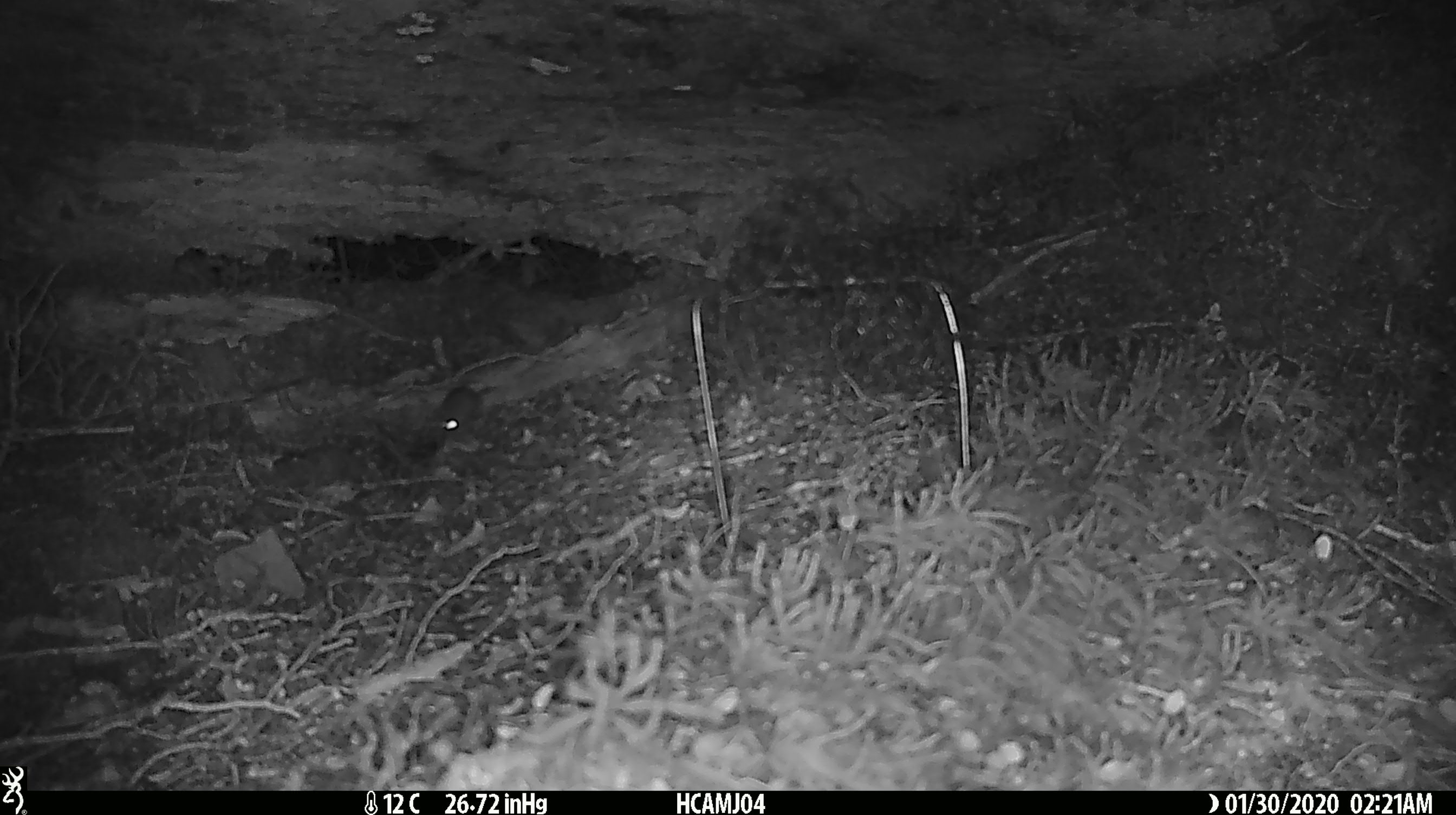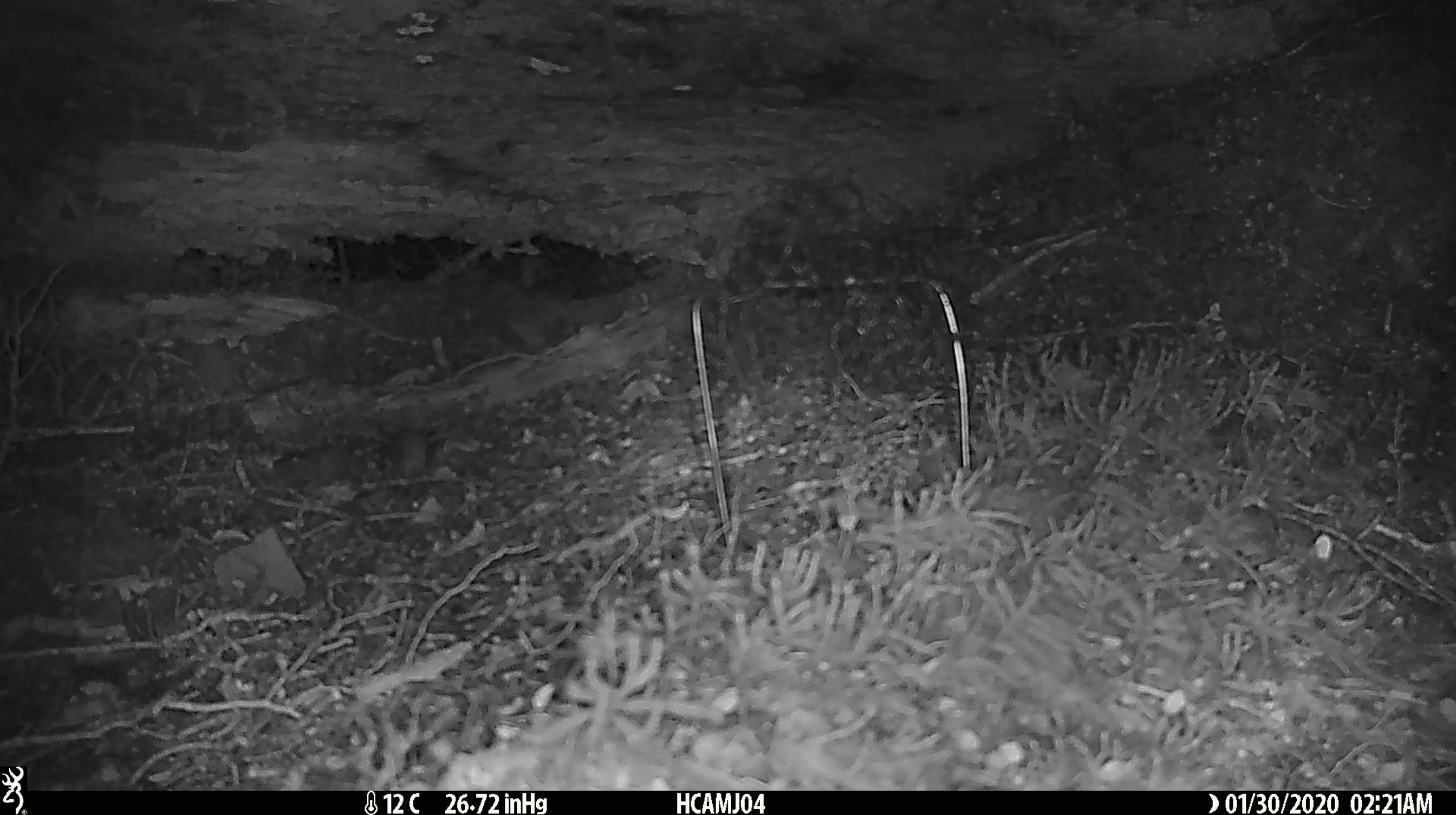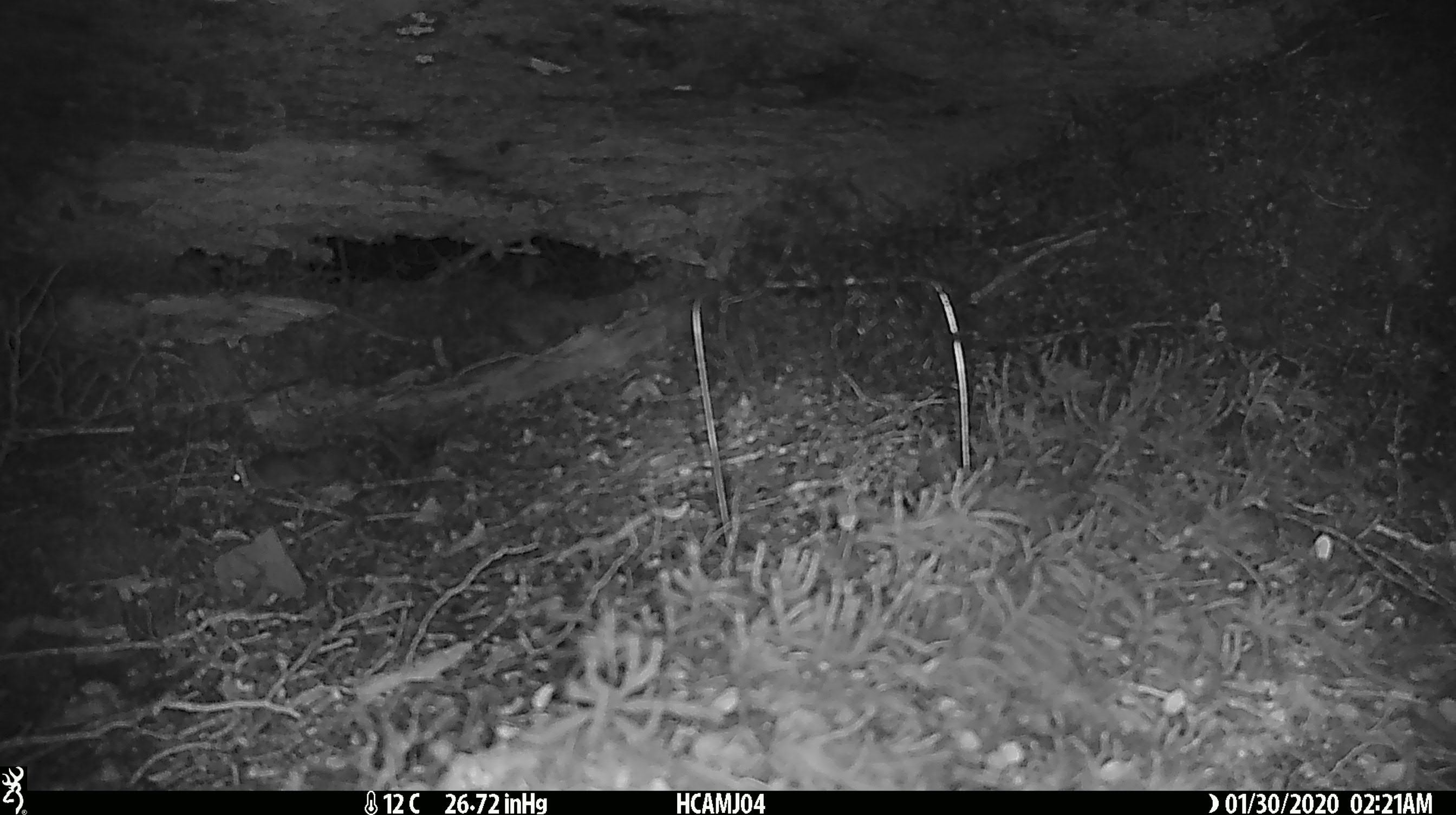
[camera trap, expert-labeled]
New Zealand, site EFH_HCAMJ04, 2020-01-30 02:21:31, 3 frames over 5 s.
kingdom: Animalia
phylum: Chordata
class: Mammalia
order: Rodentia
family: Muridae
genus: Mus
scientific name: Mus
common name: mouse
Mouse (Mus).